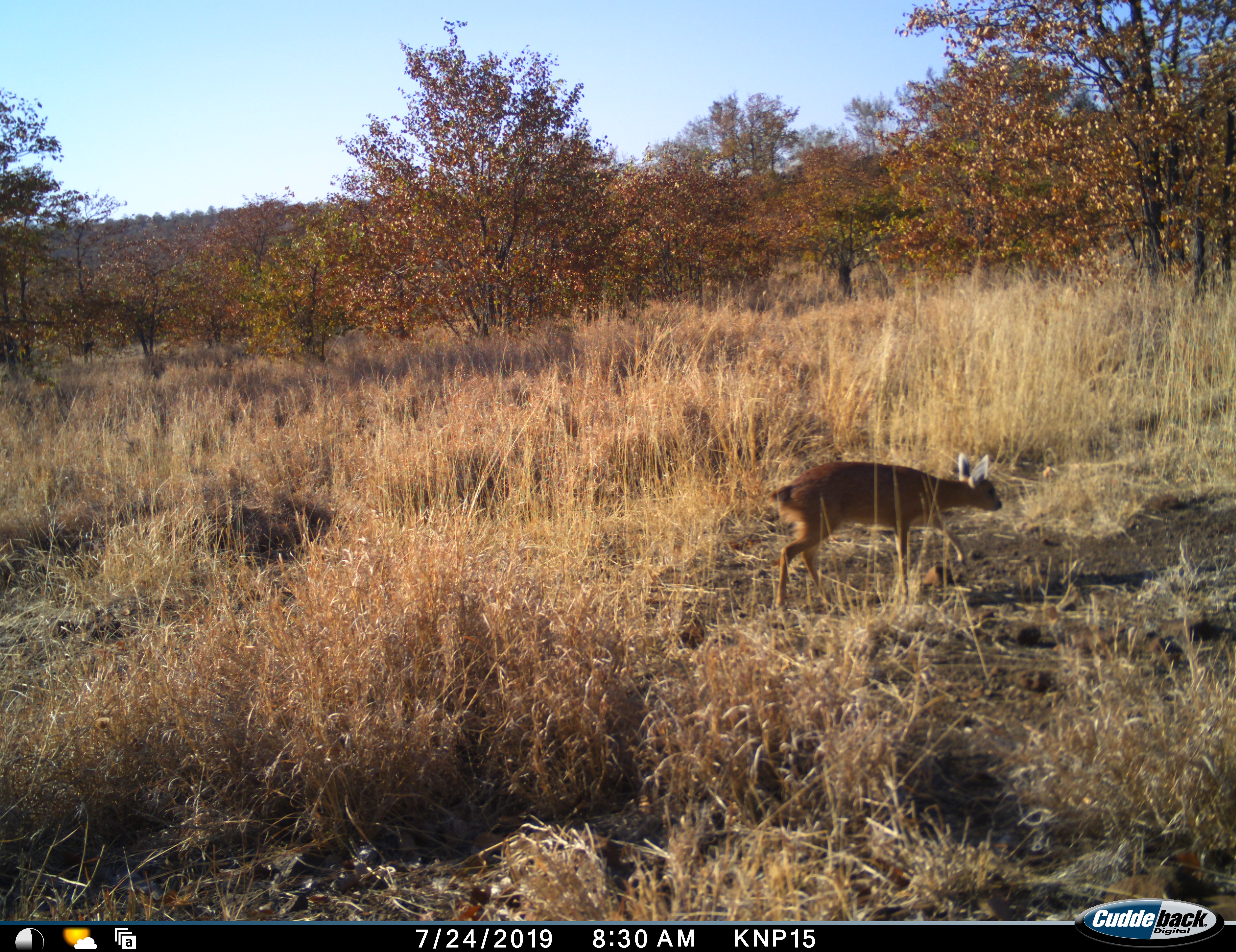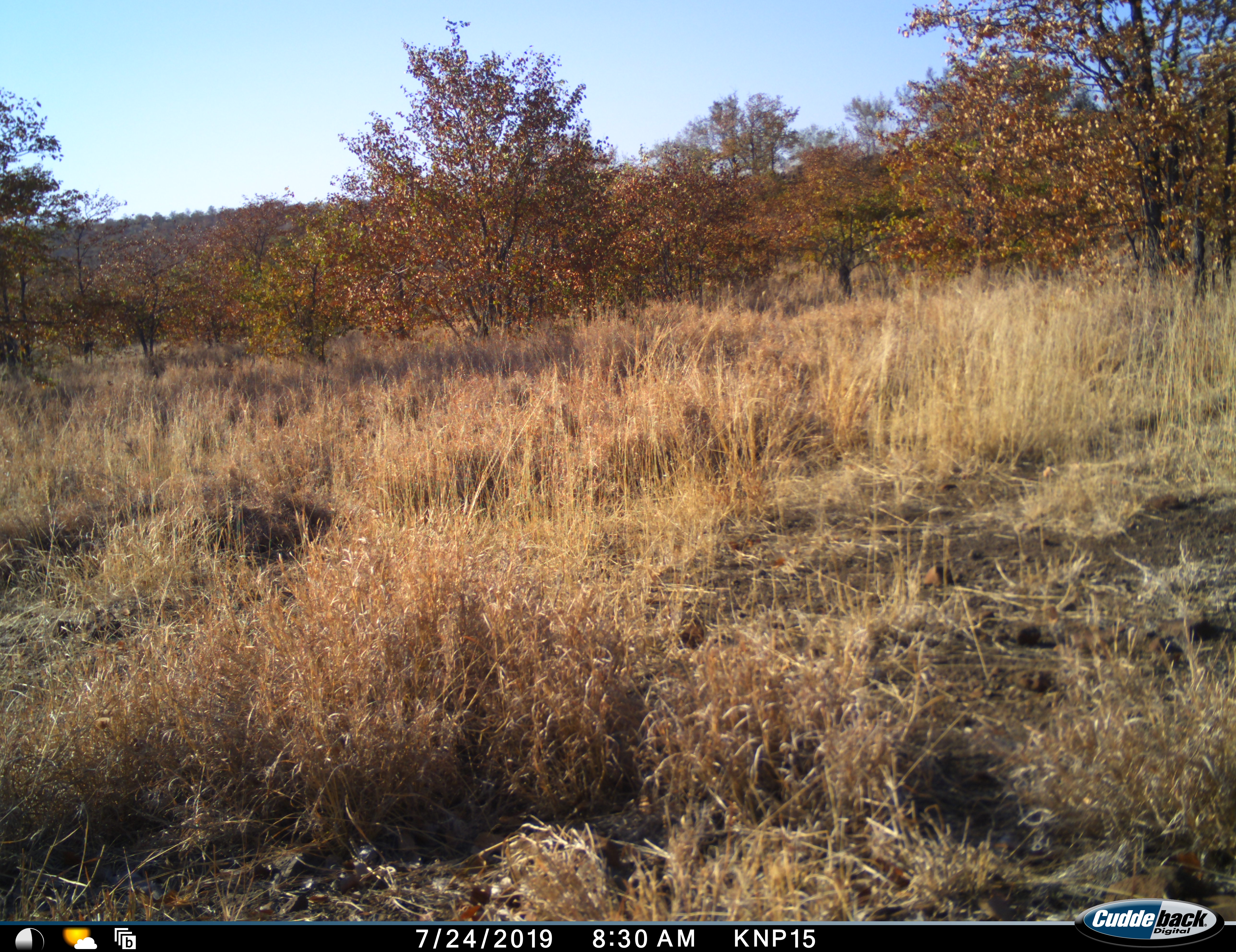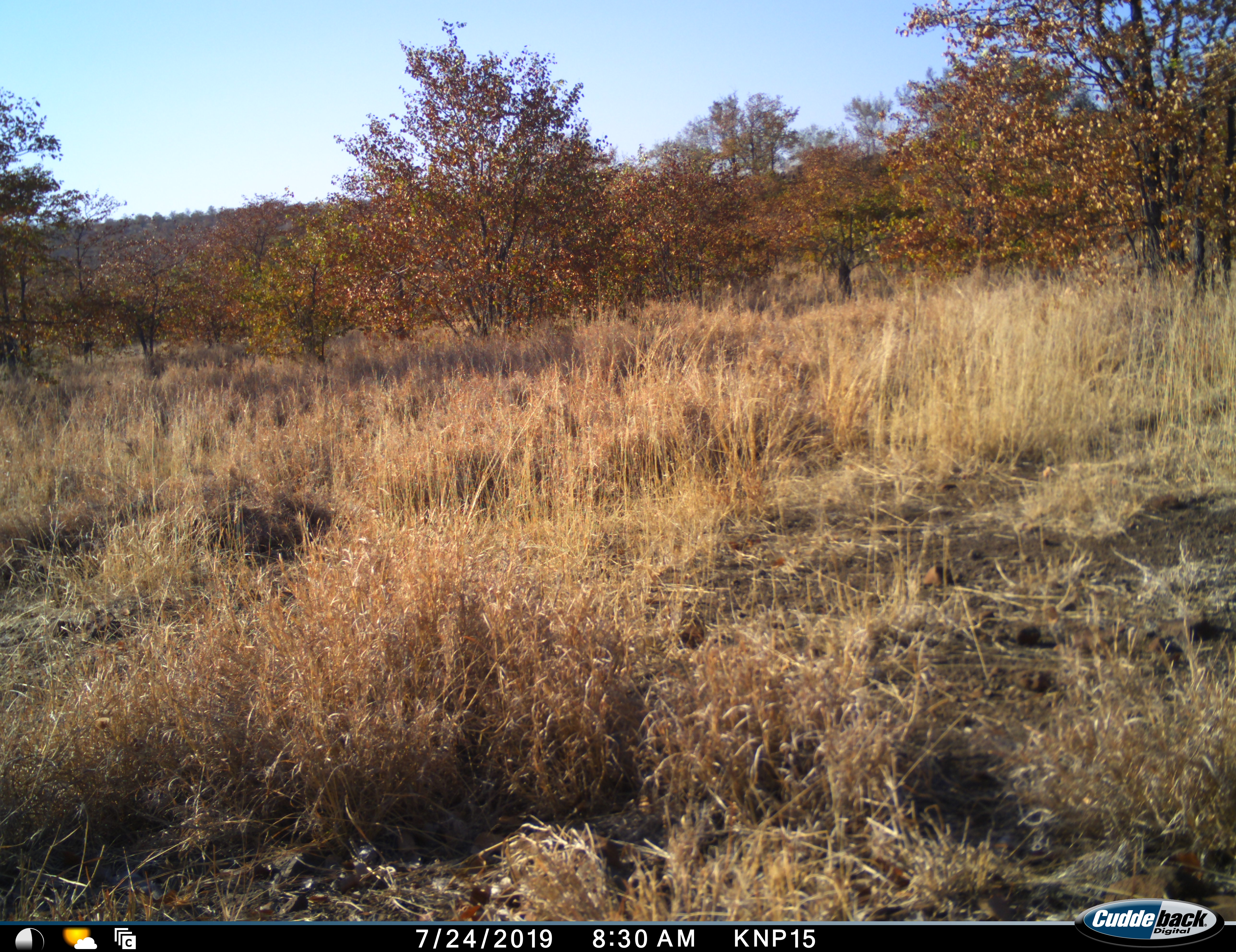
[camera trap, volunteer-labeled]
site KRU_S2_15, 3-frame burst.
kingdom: Animalia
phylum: Chordata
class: Mammalia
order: Artiodactyla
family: Bovidae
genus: Redunca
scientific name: Redunca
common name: reedbuck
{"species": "reedbuck (Redunca)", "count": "1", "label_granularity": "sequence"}